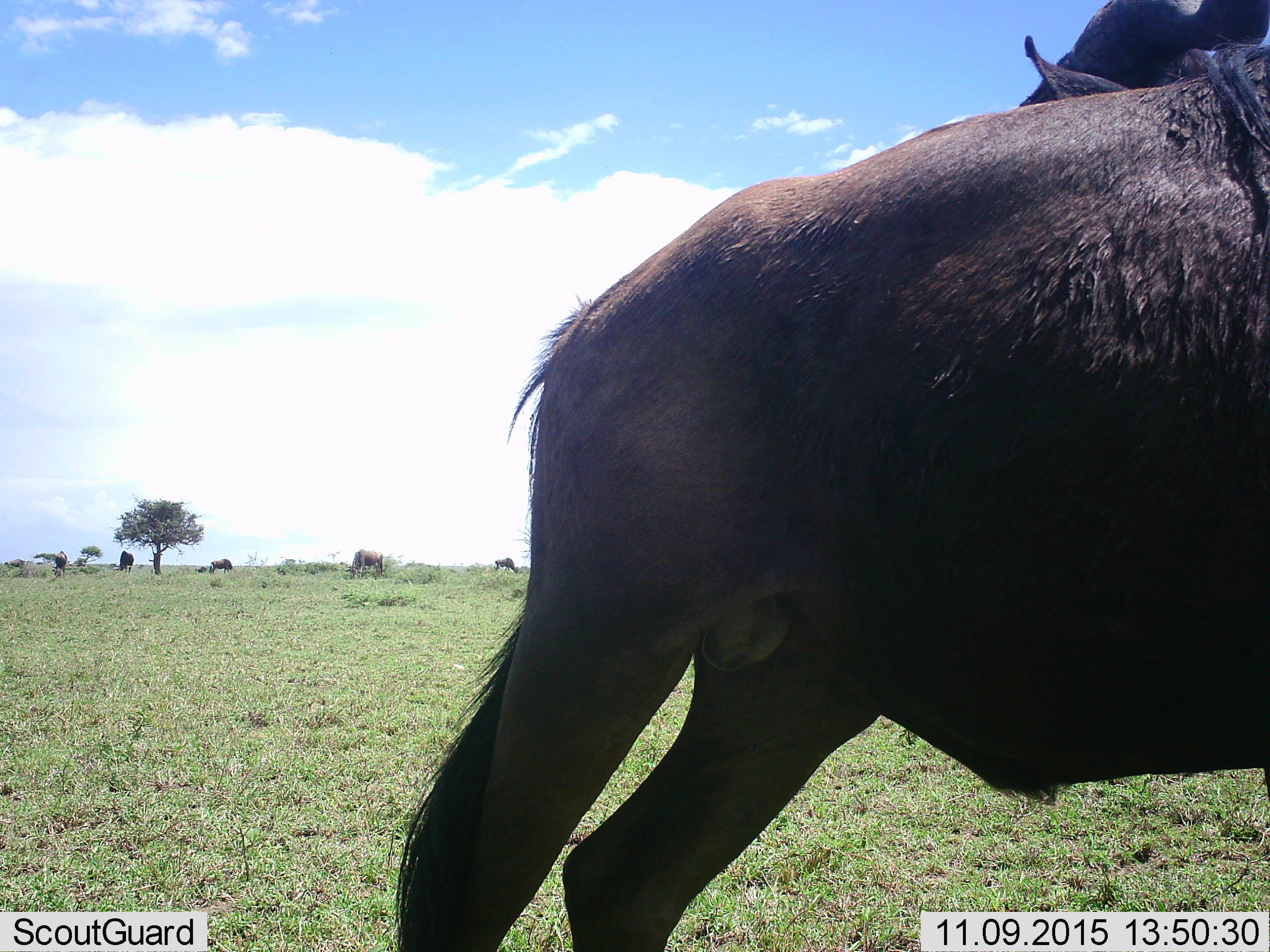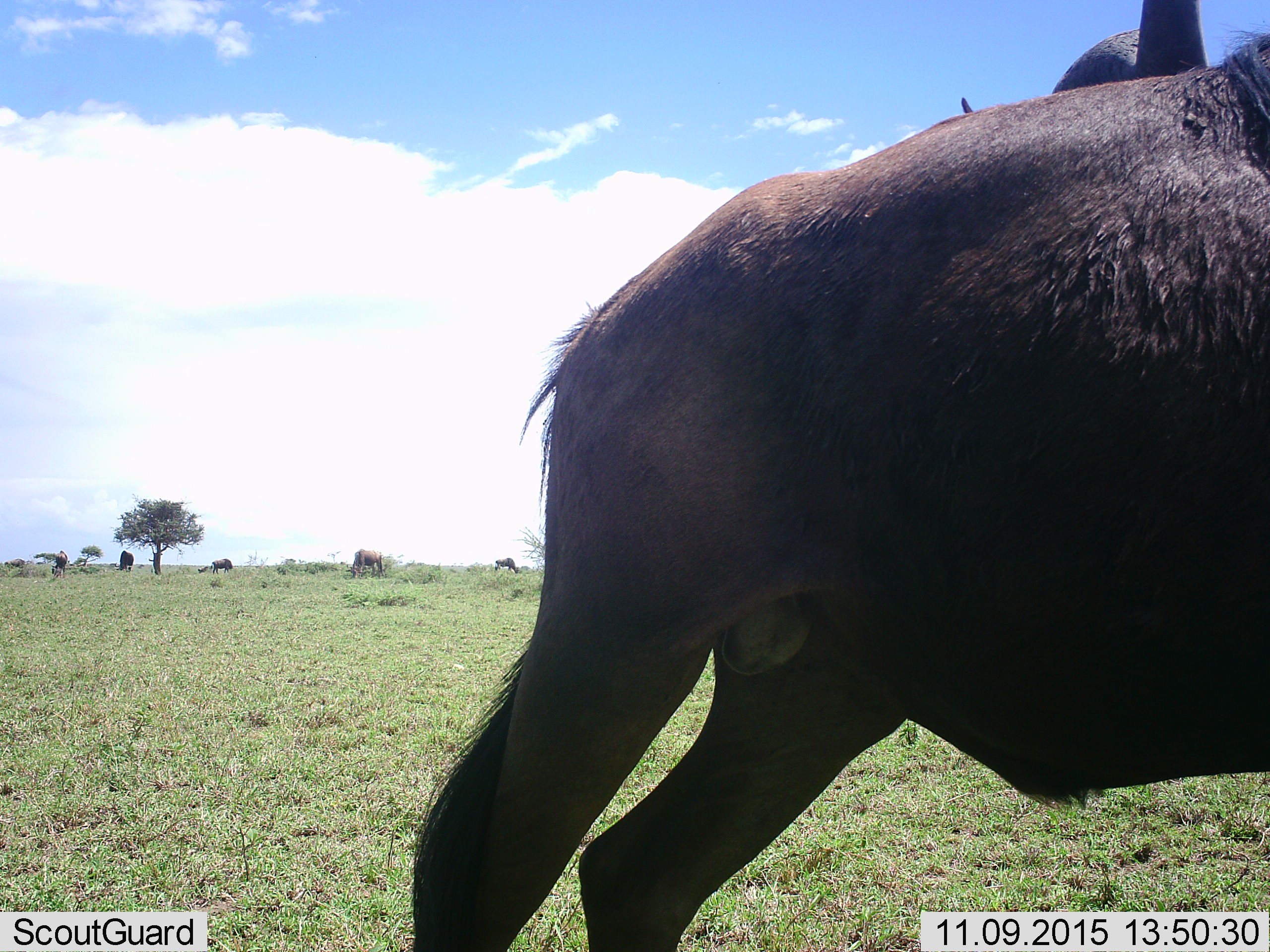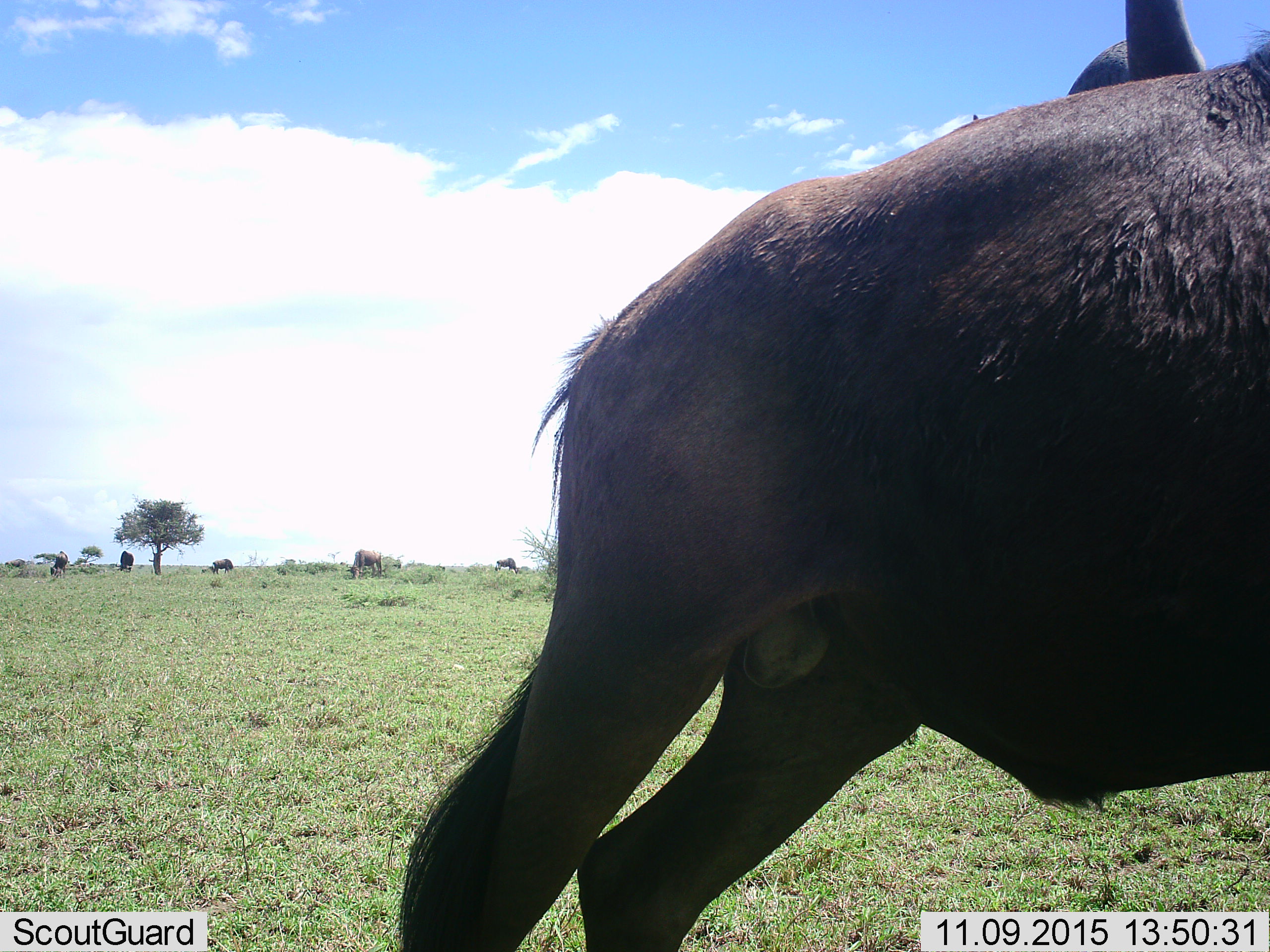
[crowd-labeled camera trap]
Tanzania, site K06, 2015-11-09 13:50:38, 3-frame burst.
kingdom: Animalia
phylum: Chordata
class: Mammalia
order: Artiodactyla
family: Bovidae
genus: Connochaetes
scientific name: Connochaetes taurinus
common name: blue wildebeest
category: wildebeest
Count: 7.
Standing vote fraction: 100%.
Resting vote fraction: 0%.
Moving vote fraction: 14%.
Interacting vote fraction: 0%.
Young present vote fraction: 0%.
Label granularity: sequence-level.